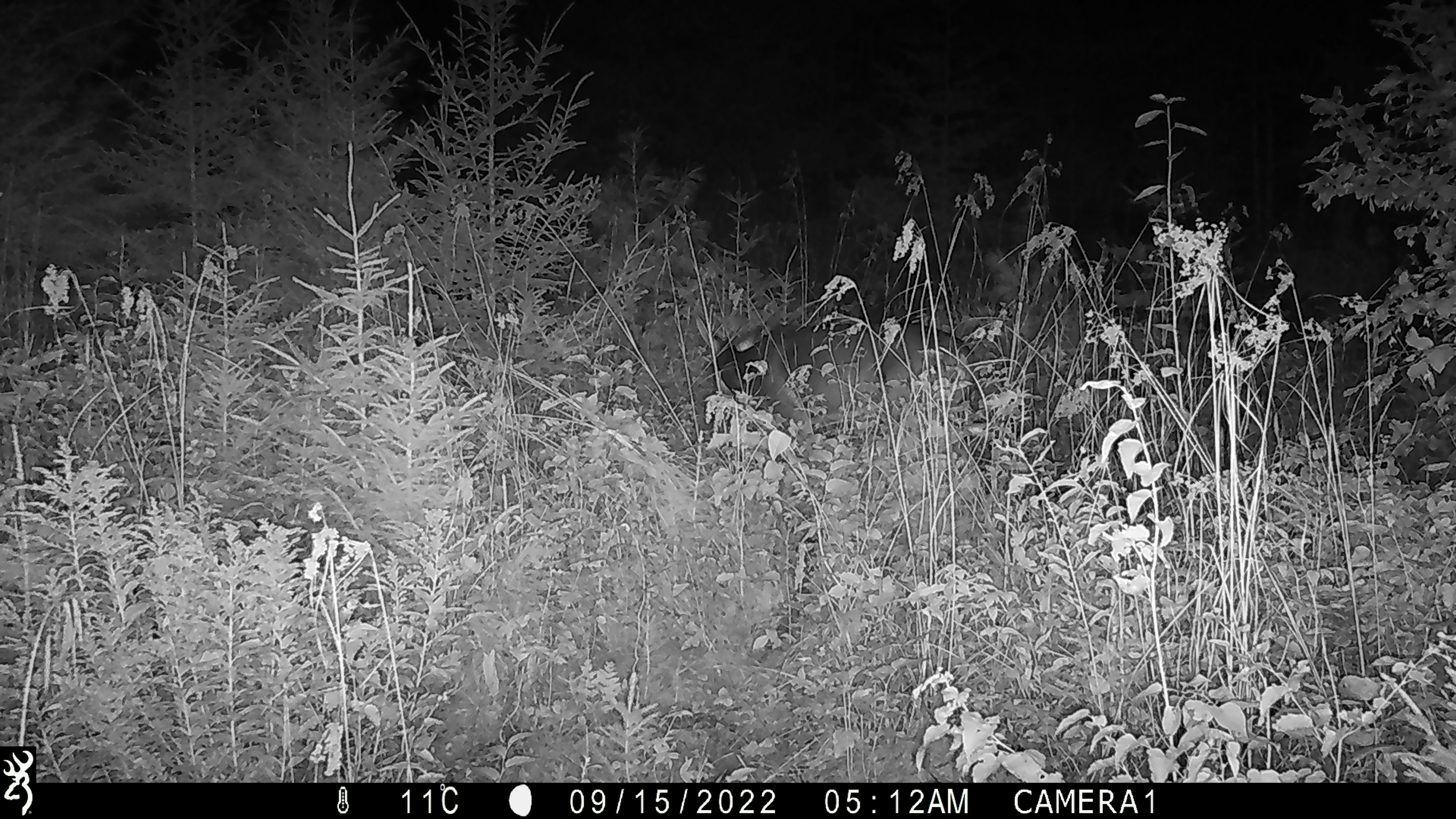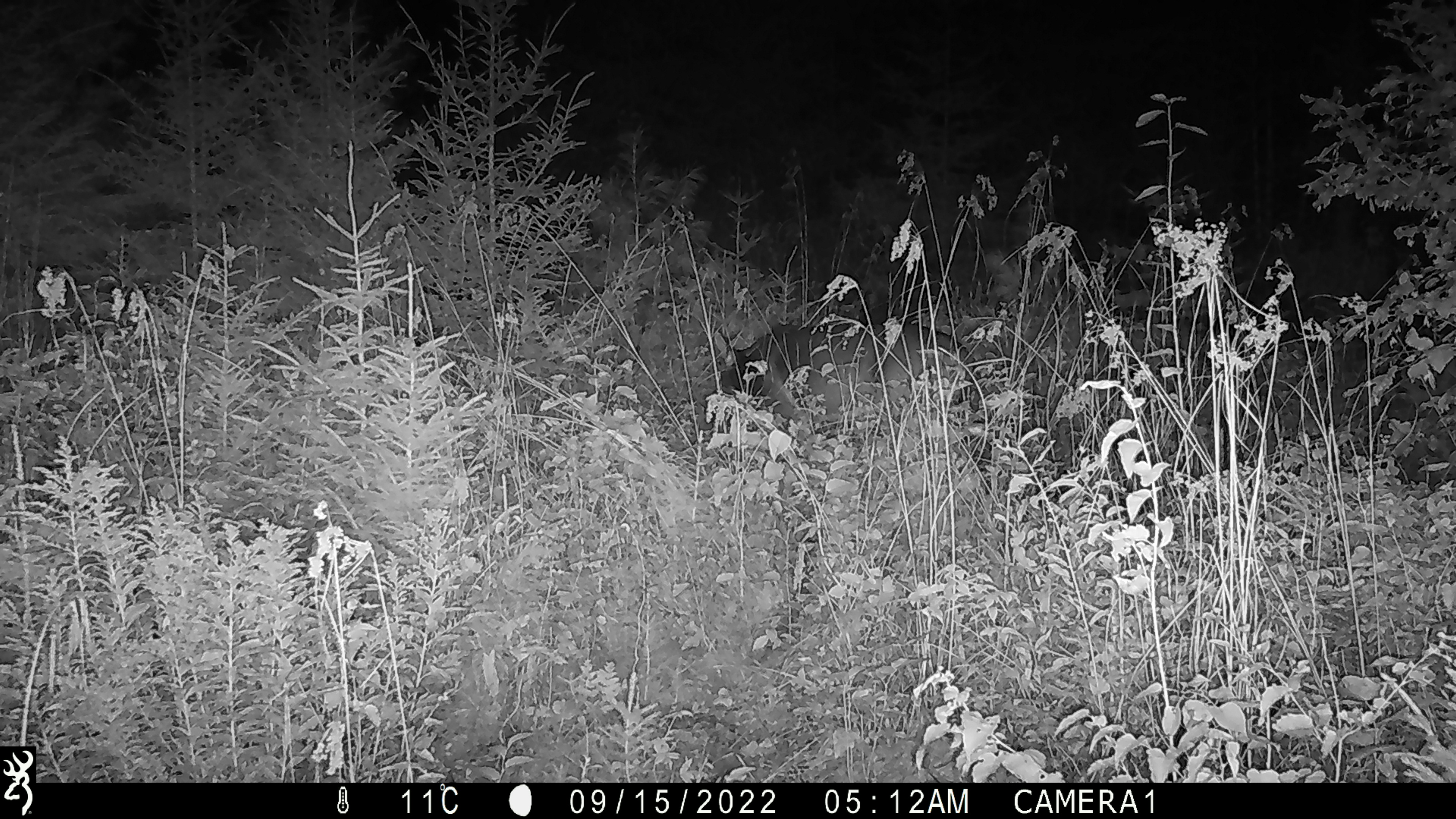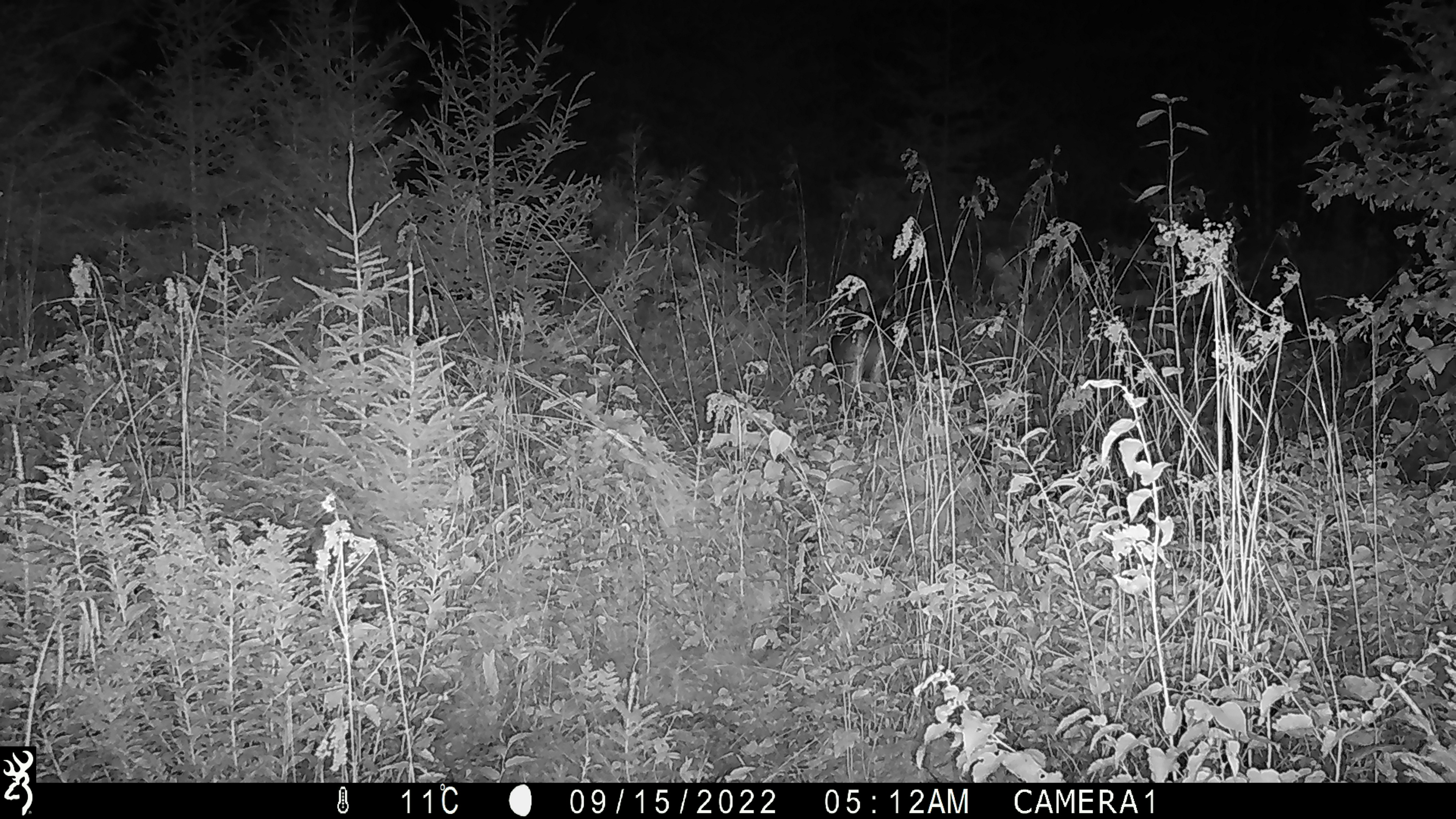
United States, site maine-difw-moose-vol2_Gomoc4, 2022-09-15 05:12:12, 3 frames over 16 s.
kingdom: Animalia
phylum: Chordata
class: Mammalia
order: Artiodactyla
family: Cervidae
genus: Odocoileus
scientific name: Odocoileus virginianus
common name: white-tailed deer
White-tailed deer (Odocoileus virginianus).